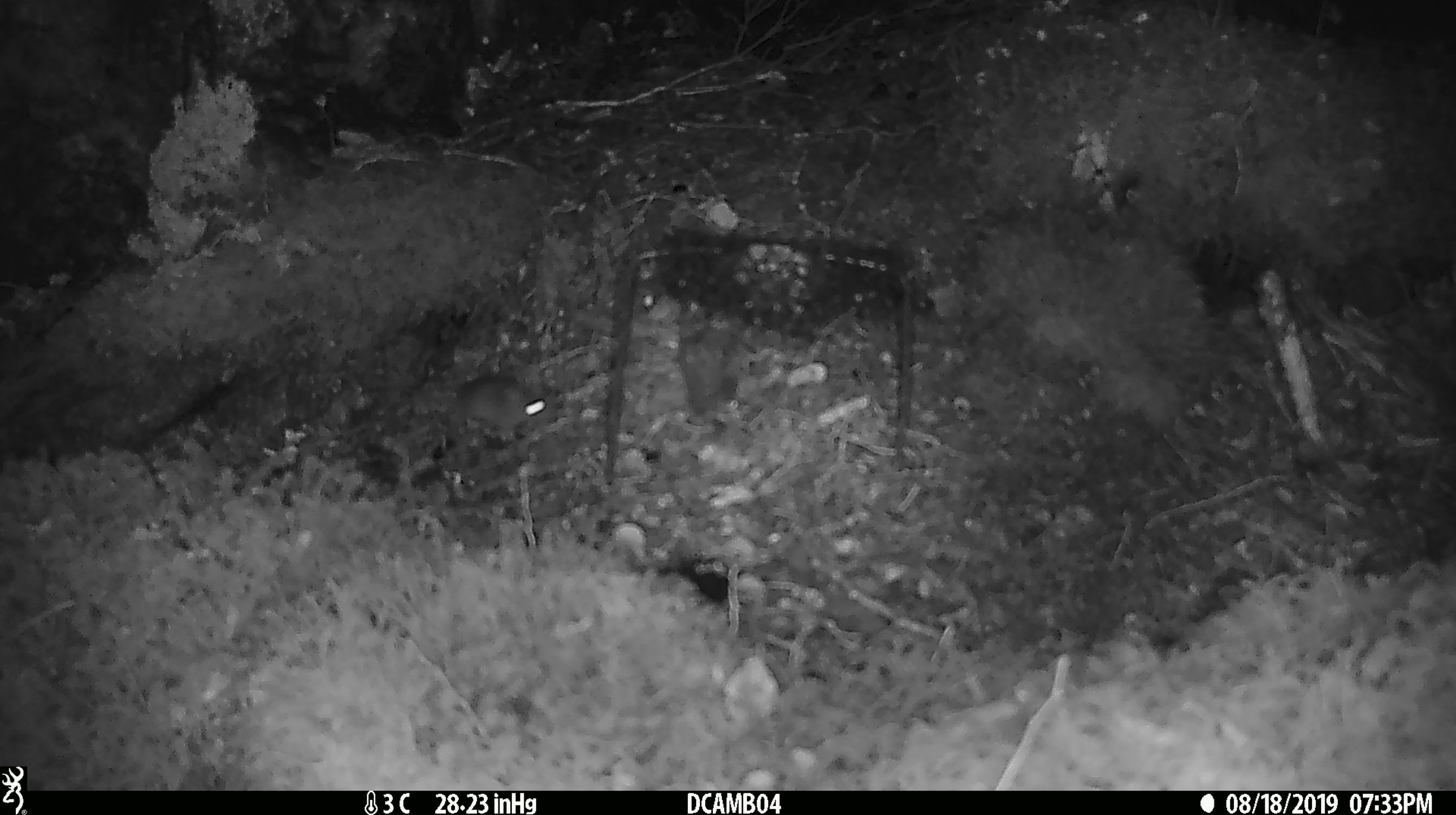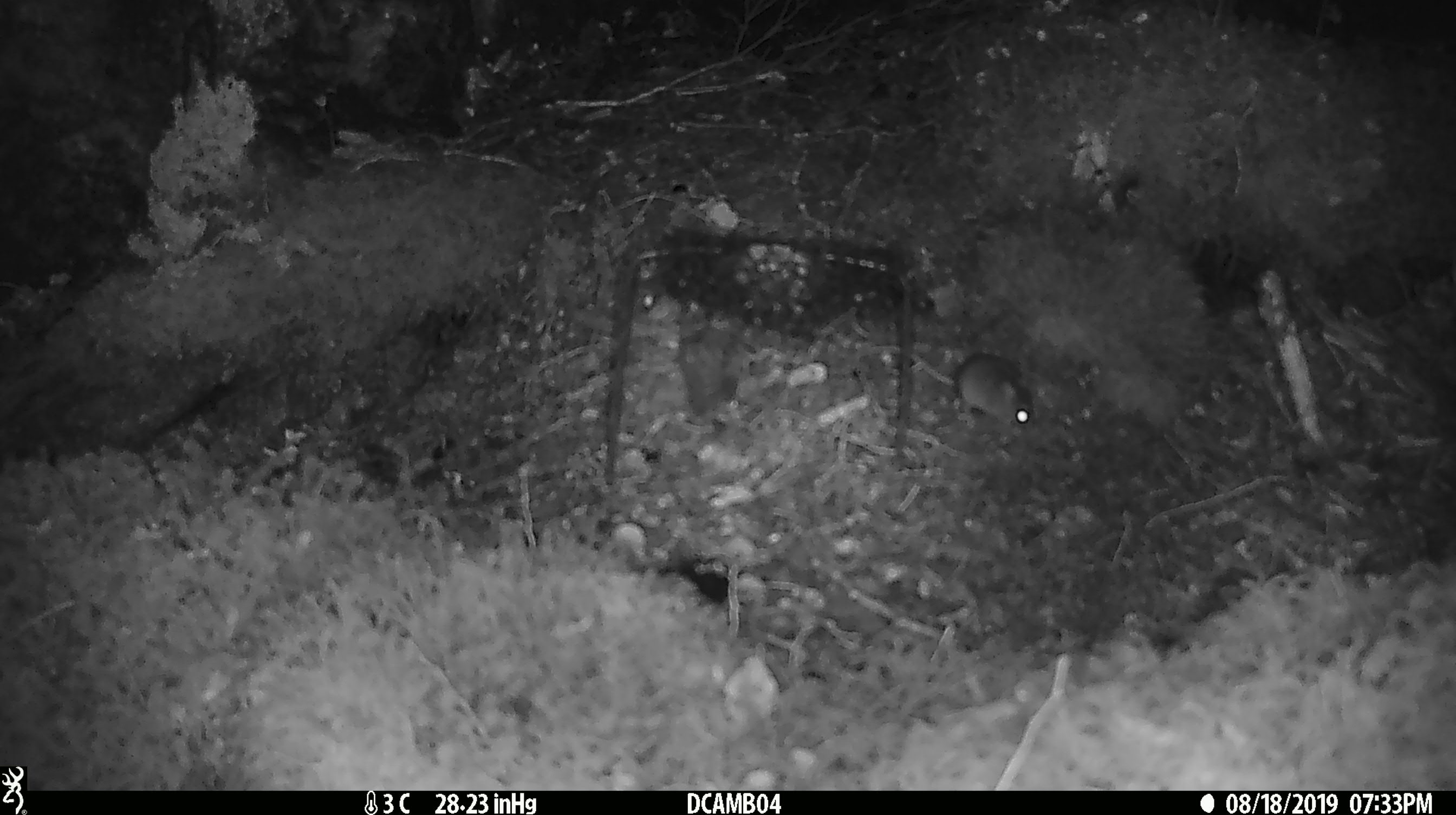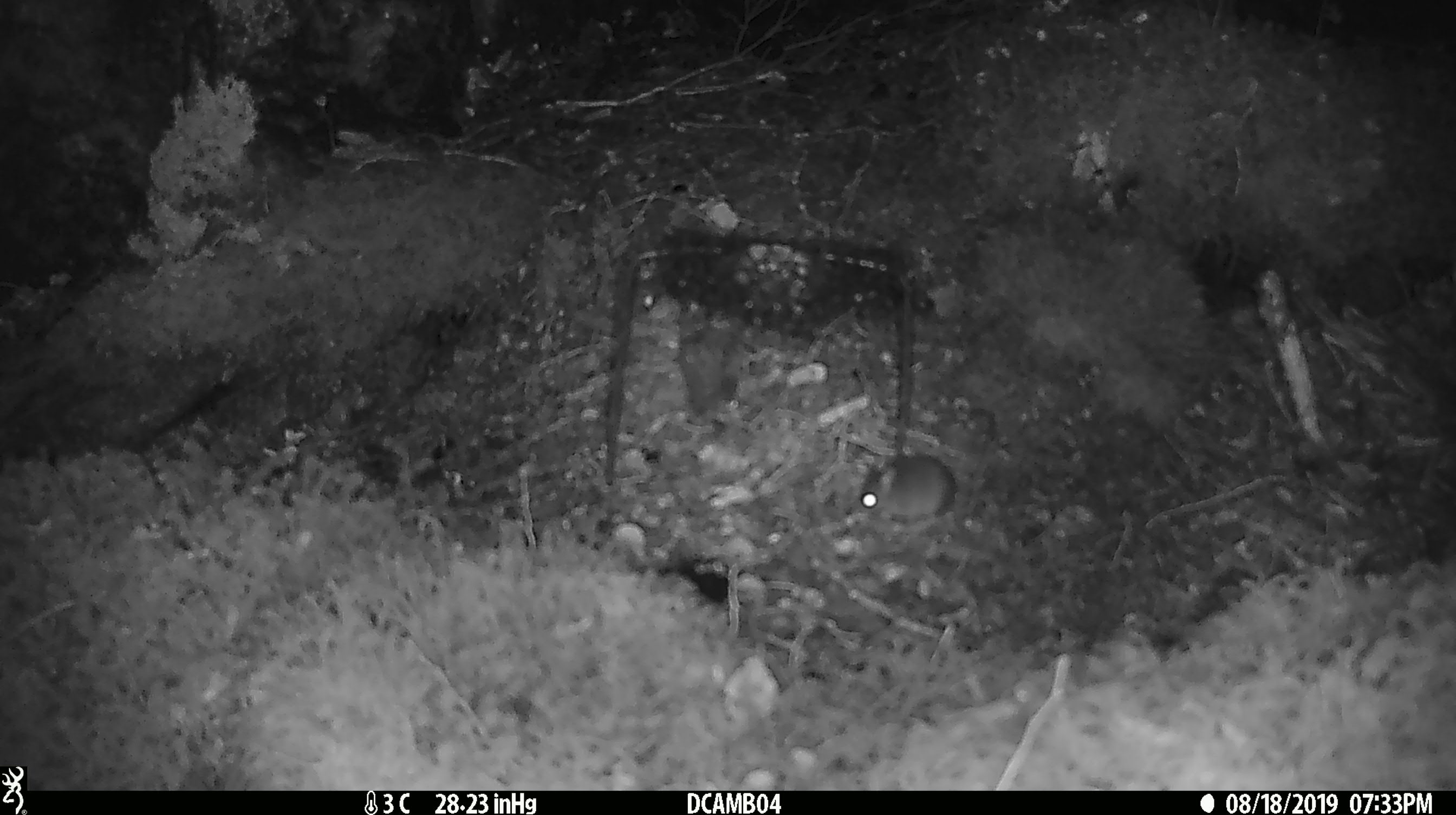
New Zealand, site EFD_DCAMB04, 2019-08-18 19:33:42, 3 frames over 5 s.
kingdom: Animalia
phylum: Chordata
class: Mammalia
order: Rodentia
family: Muridae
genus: Mus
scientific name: Mus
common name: mouse